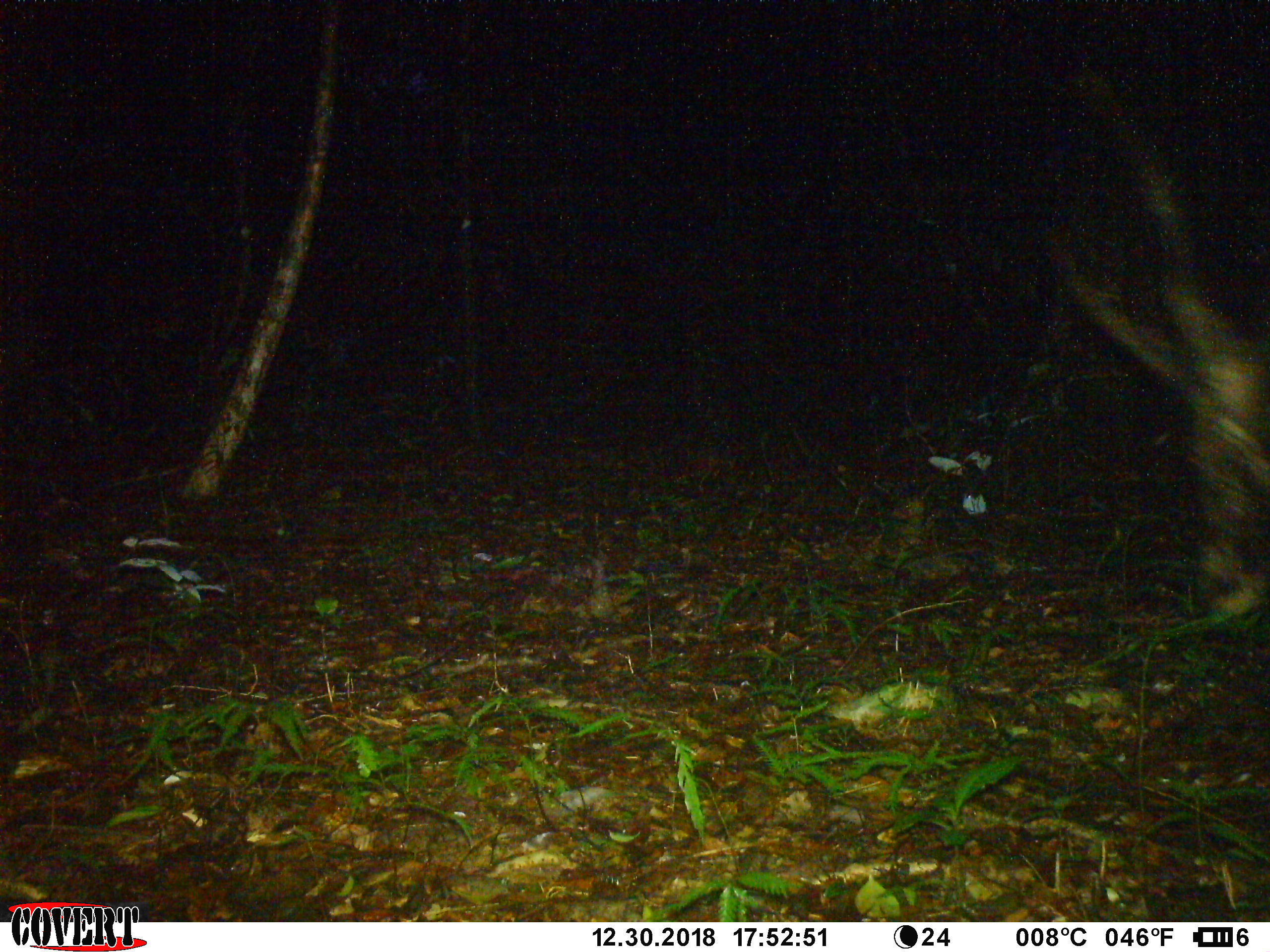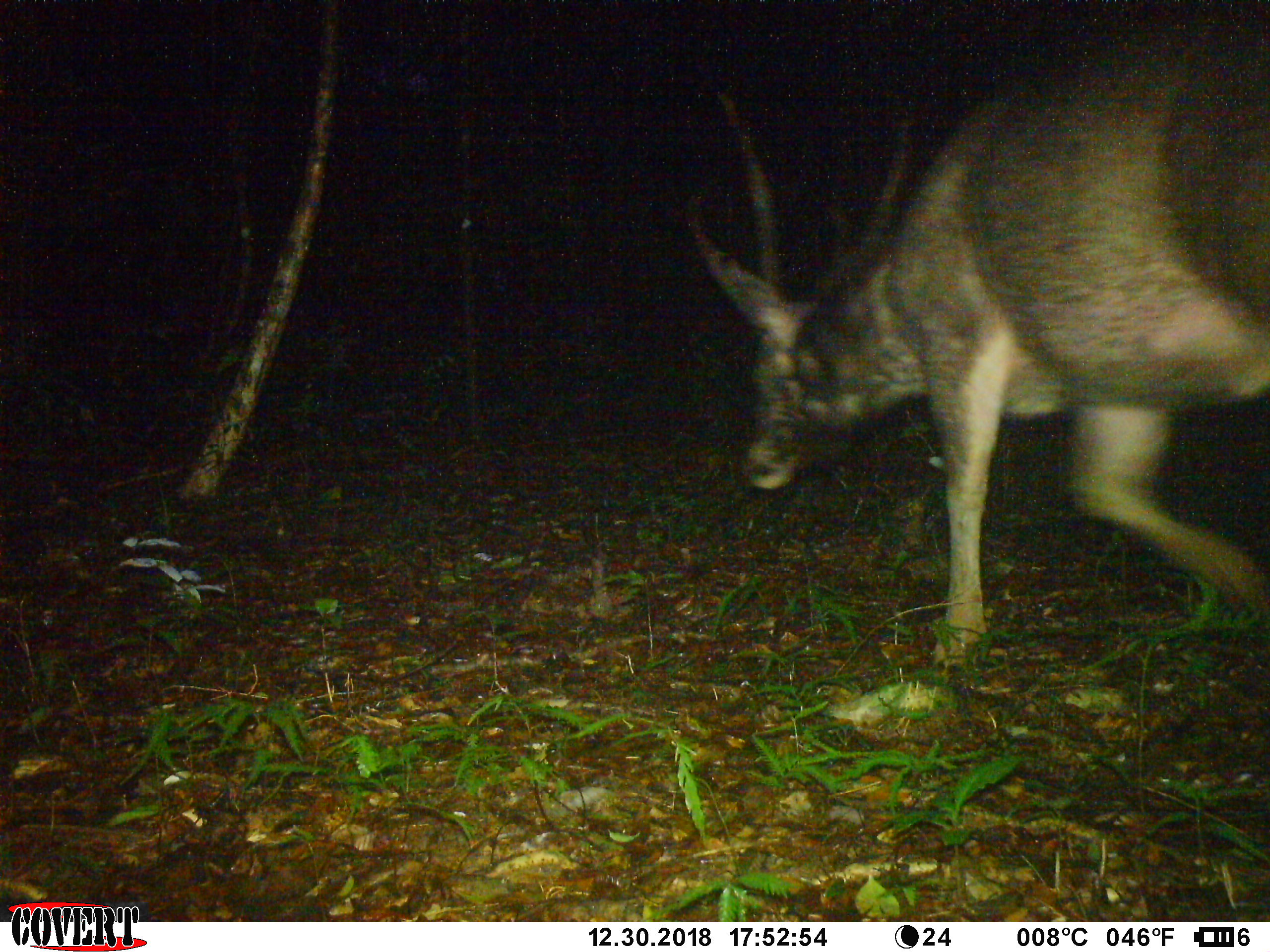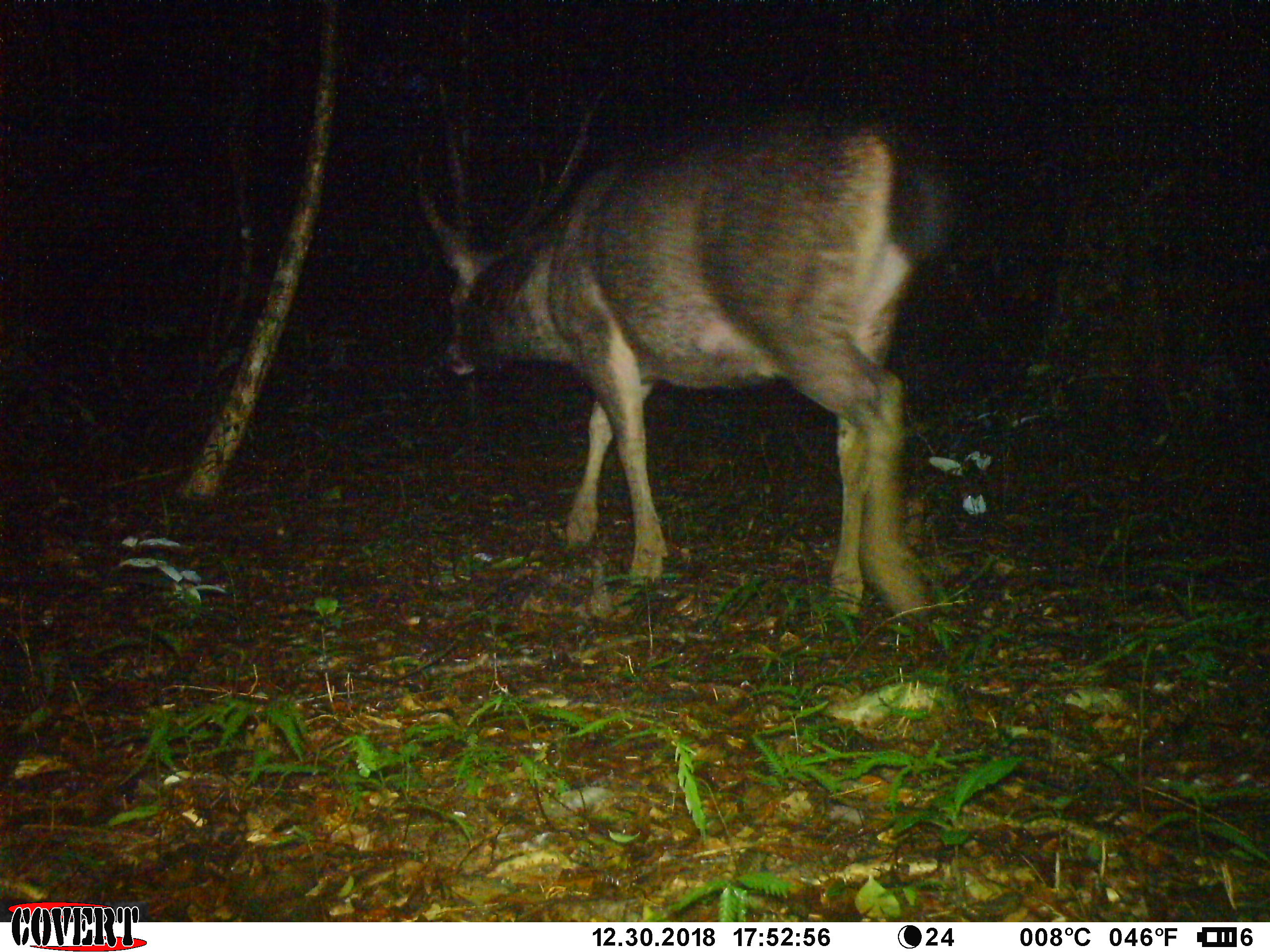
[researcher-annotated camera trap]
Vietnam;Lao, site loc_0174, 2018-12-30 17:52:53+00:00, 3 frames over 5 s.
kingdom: Animalia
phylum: Chordata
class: Mammalia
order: Artiodactyla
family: Cervidae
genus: Rusa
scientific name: Rusa unicolor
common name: sambar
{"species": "sambar (Rusa unicolor)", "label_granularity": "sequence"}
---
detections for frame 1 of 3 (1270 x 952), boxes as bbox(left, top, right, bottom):
sambar: bbox(1044, 67, 1269, 618)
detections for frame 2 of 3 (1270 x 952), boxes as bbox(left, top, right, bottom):
sambar: bbox(683, 1, 1267, 673)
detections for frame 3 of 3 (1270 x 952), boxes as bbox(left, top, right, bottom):
sambar: bbox(409, 81, 955, 633)